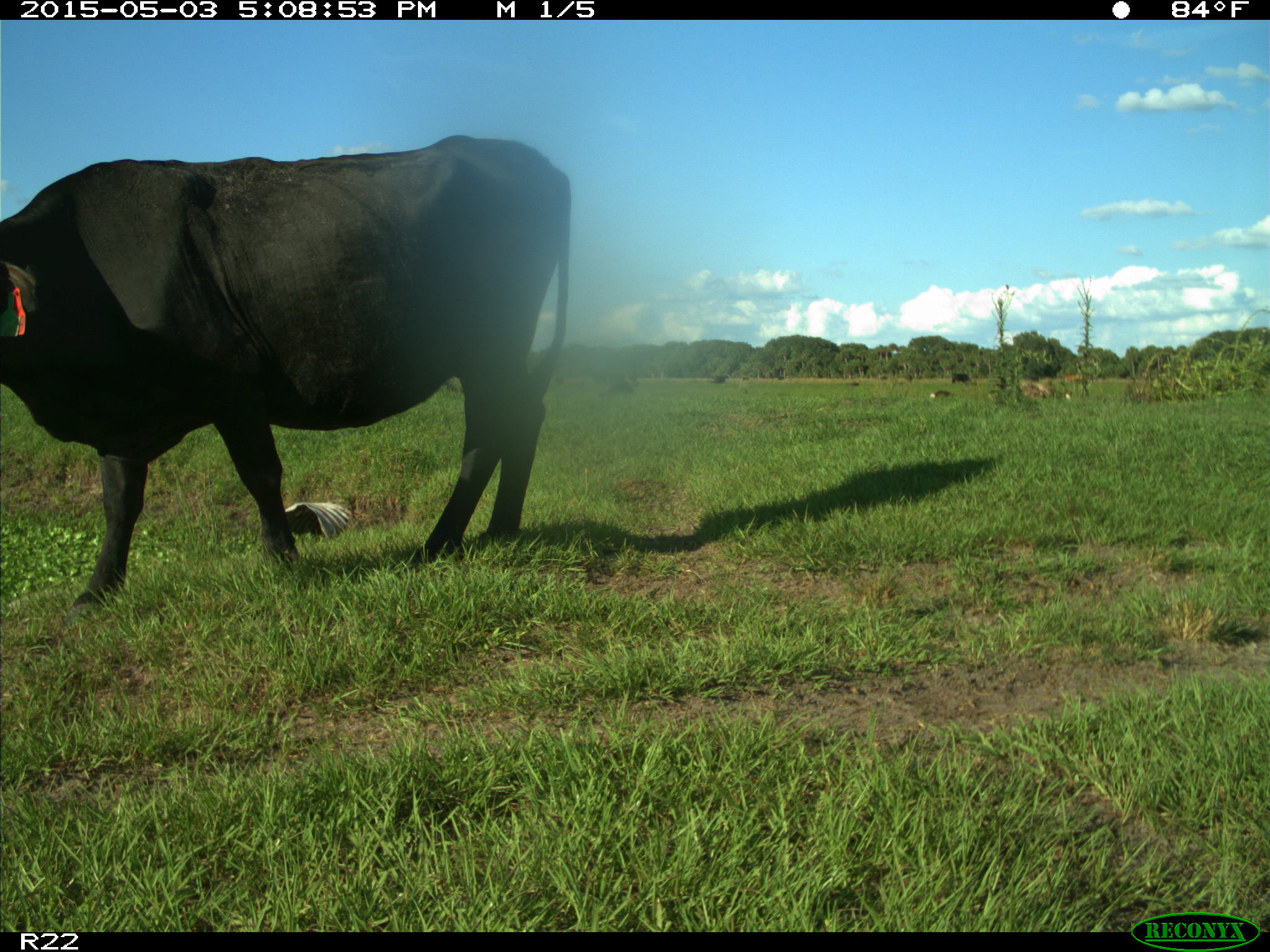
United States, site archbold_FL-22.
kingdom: Animalia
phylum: Chordata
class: Mammalia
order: Artiodactyla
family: Bovidae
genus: Bos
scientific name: Bos taurus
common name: domestic cow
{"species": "Bos taurus (domestic cow)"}